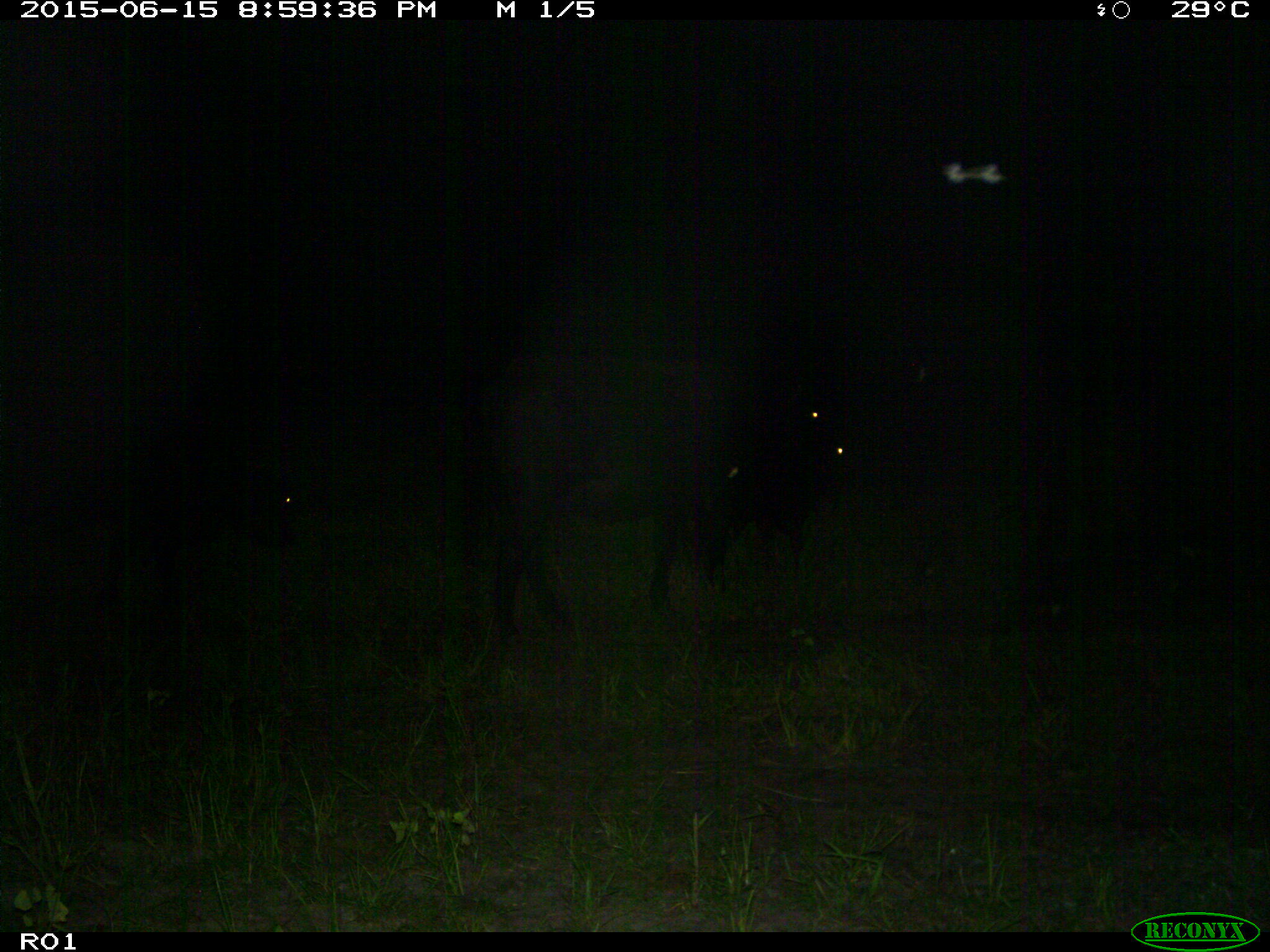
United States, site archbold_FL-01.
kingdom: Animalia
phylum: Chordata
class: Mammalia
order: Artiodactyla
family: Bovidae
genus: Bos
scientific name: Bos taurus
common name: domestic cow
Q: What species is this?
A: Bos taurus (domestic cow).